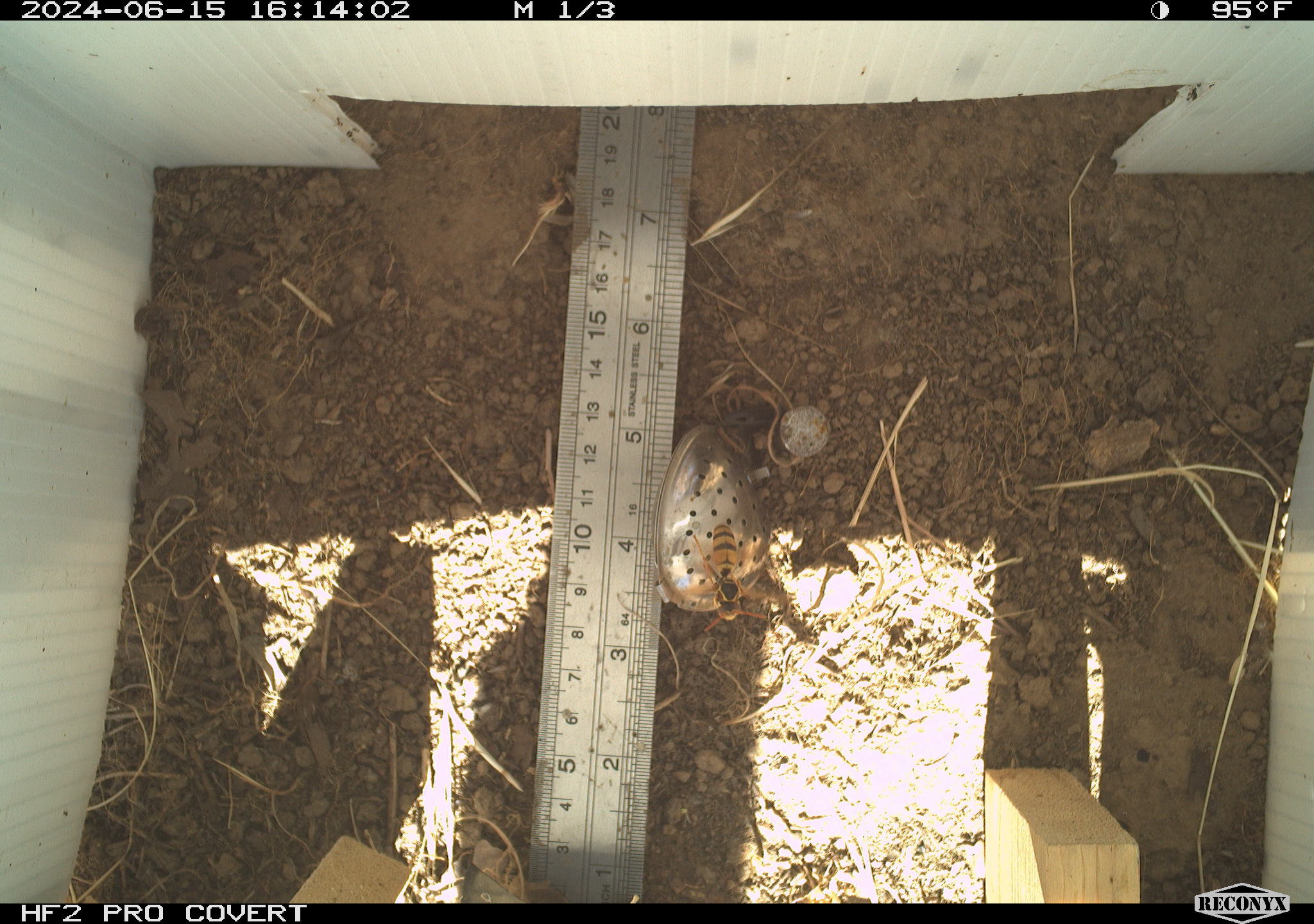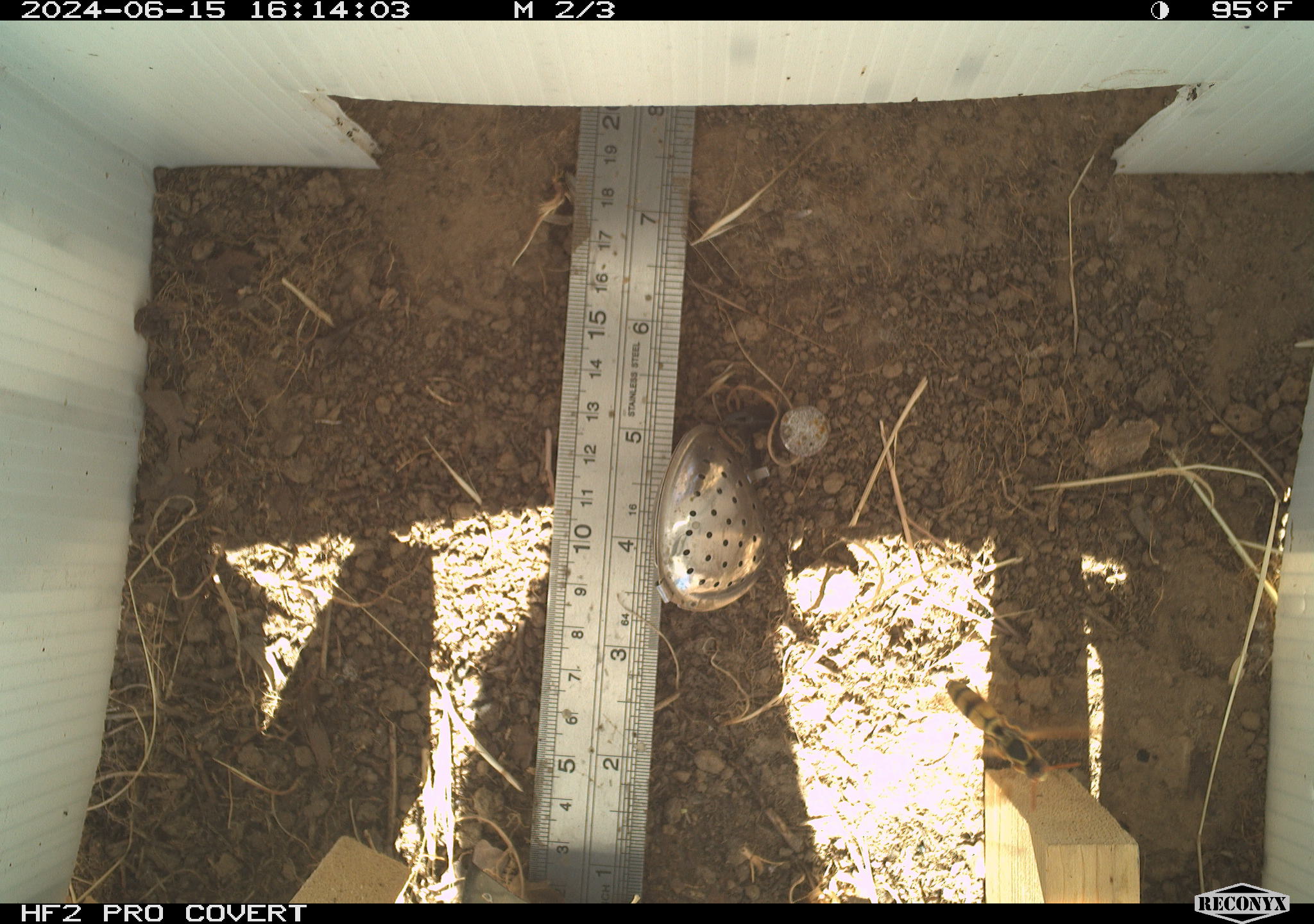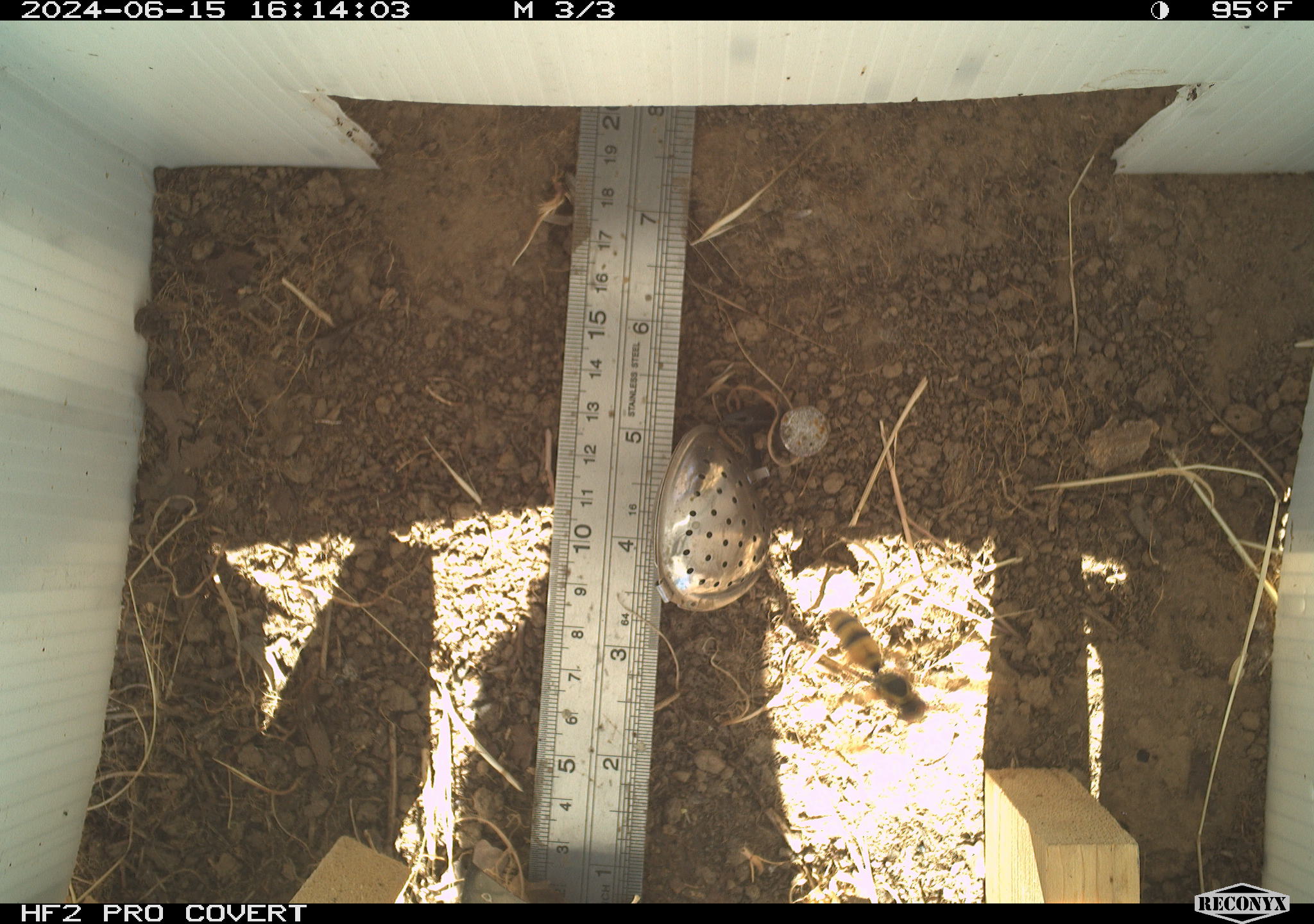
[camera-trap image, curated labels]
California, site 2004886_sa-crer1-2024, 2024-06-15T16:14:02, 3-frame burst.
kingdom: Animalia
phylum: Arthropoda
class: Insecta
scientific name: Insecta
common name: insect